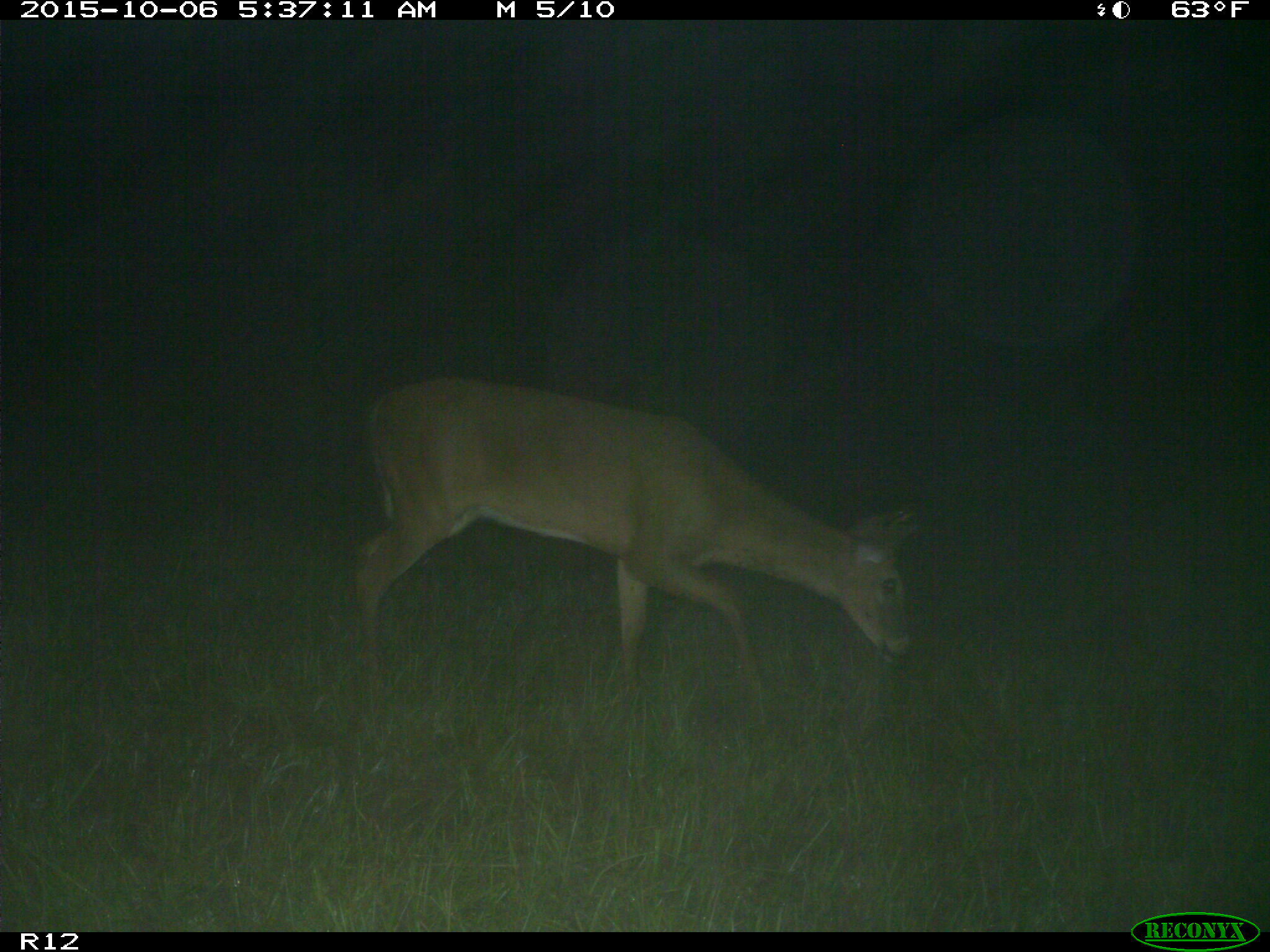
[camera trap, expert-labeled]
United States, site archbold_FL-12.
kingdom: Animalia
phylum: Chordata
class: Mammalia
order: Artiodactyla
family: Cervidae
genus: Odocoileus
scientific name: Odocoileus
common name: deer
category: unidentified deer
Unidentified deer (deer) (Odocoileus).